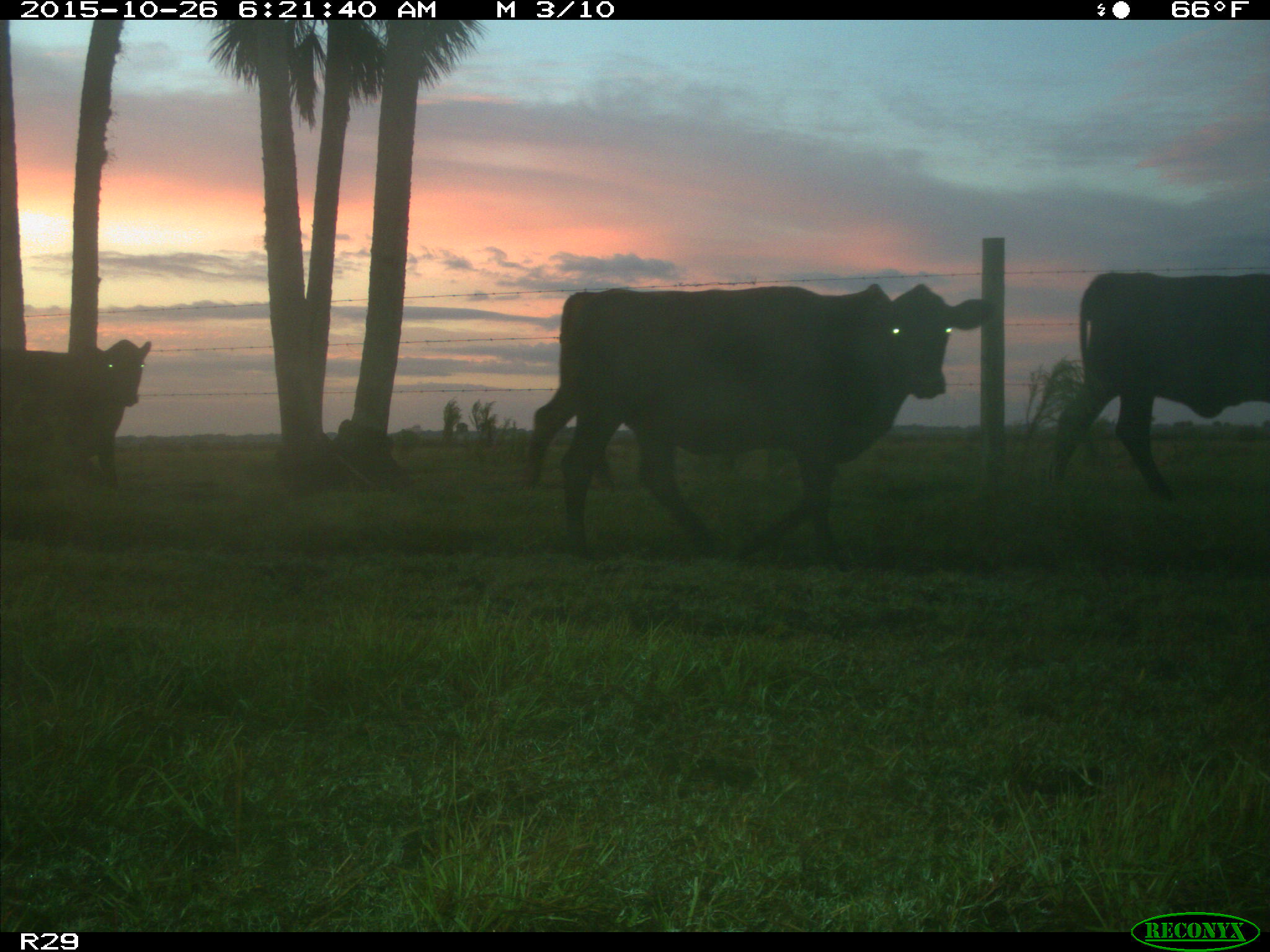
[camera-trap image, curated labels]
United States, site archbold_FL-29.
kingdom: Animalia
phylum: Chordata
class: Mammalia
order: Artiodactyla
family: Bovidae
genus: Bos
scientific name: Bos taurus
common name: domestic cow